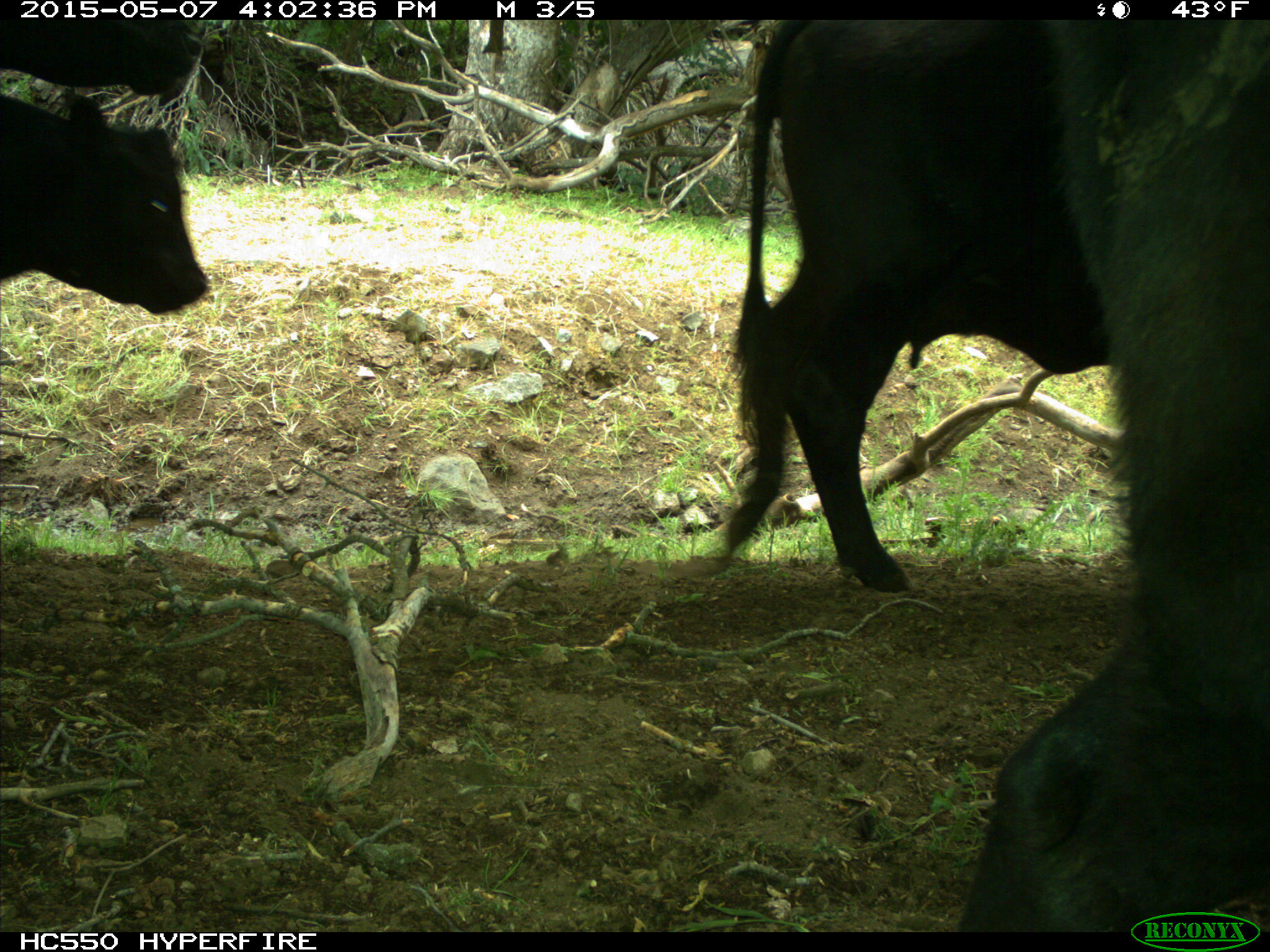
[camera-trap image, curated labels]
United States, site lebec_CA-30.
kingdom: Animalia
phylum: Chordata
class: Mammalia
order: Artiodactyla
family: Bovidae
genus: Bos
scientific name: Bos taurus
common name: domestic cow